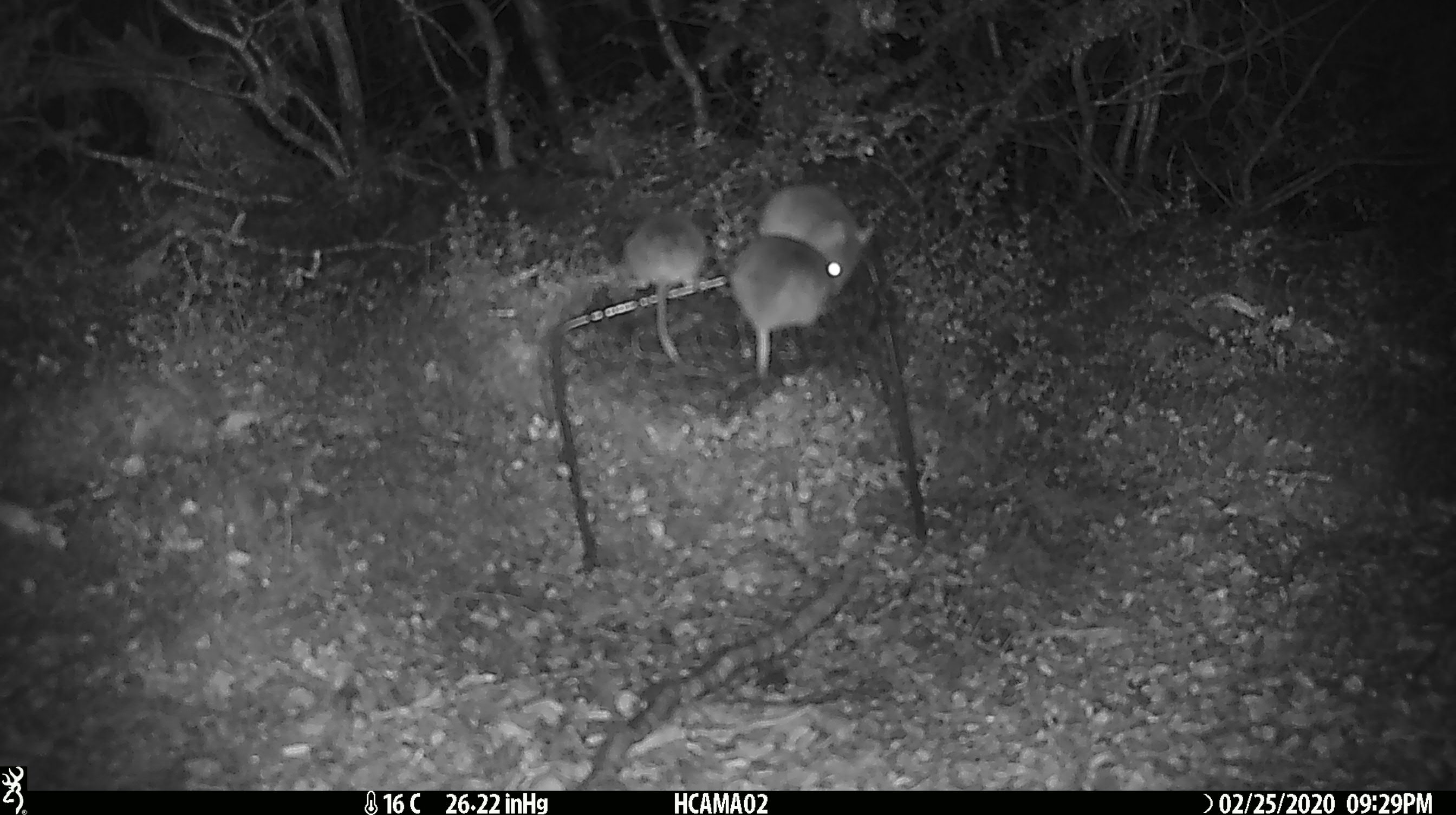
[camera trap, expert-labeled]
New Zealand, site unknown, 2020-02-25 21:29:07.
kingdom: Animalia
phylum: Chordata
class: Mammalia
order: Rodentia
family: Muridae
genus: Mus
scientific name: Mus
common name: mouse